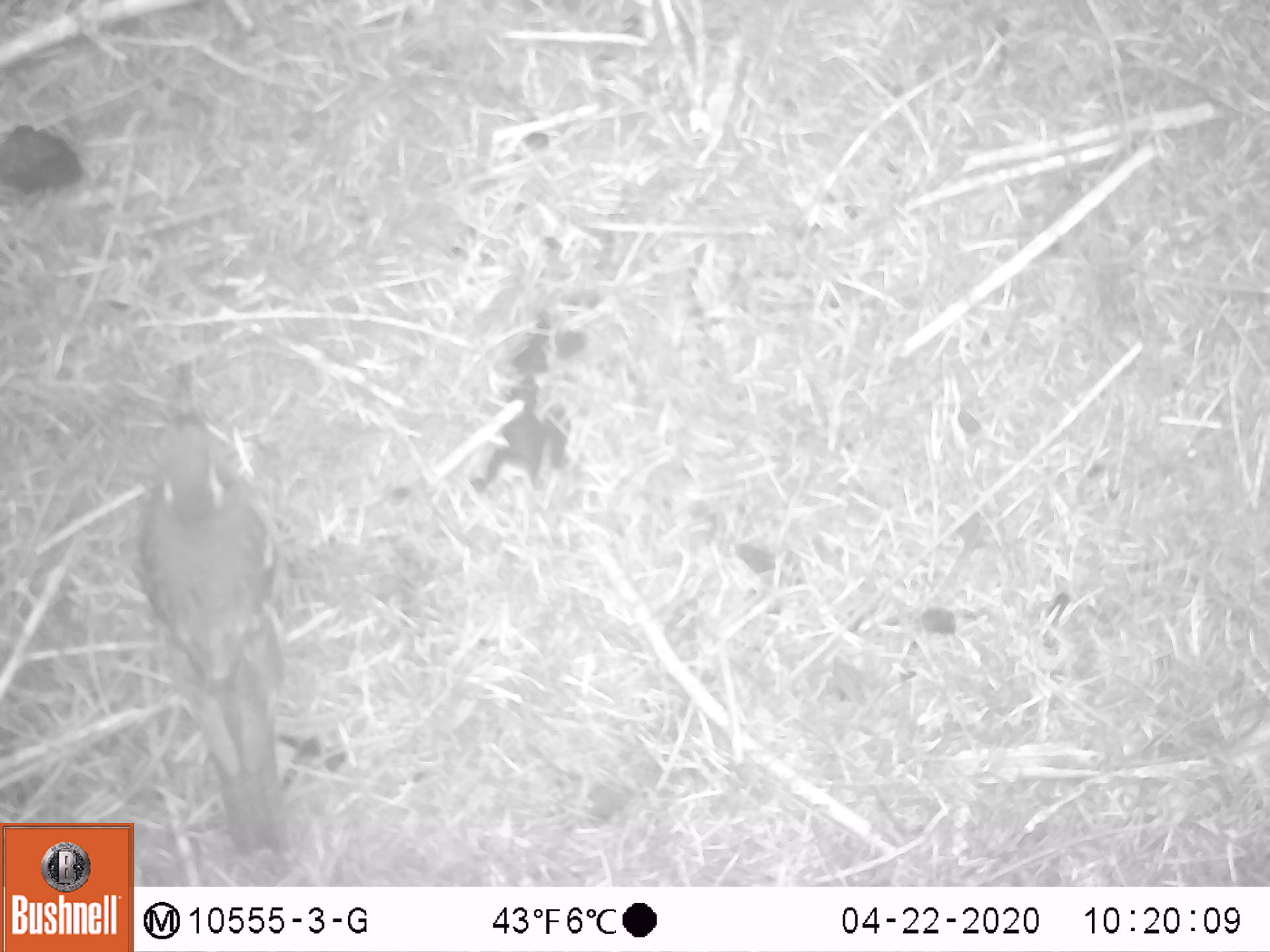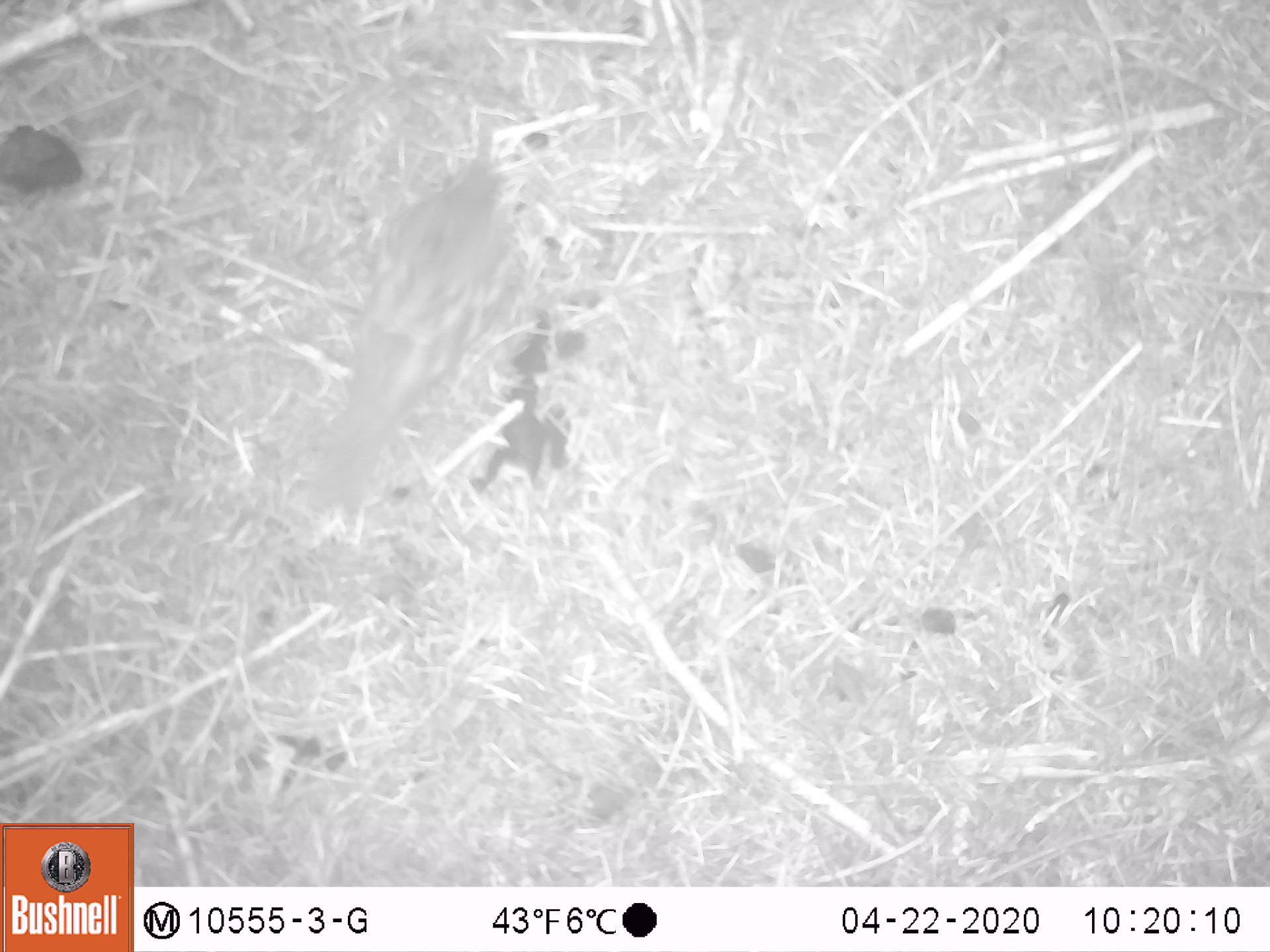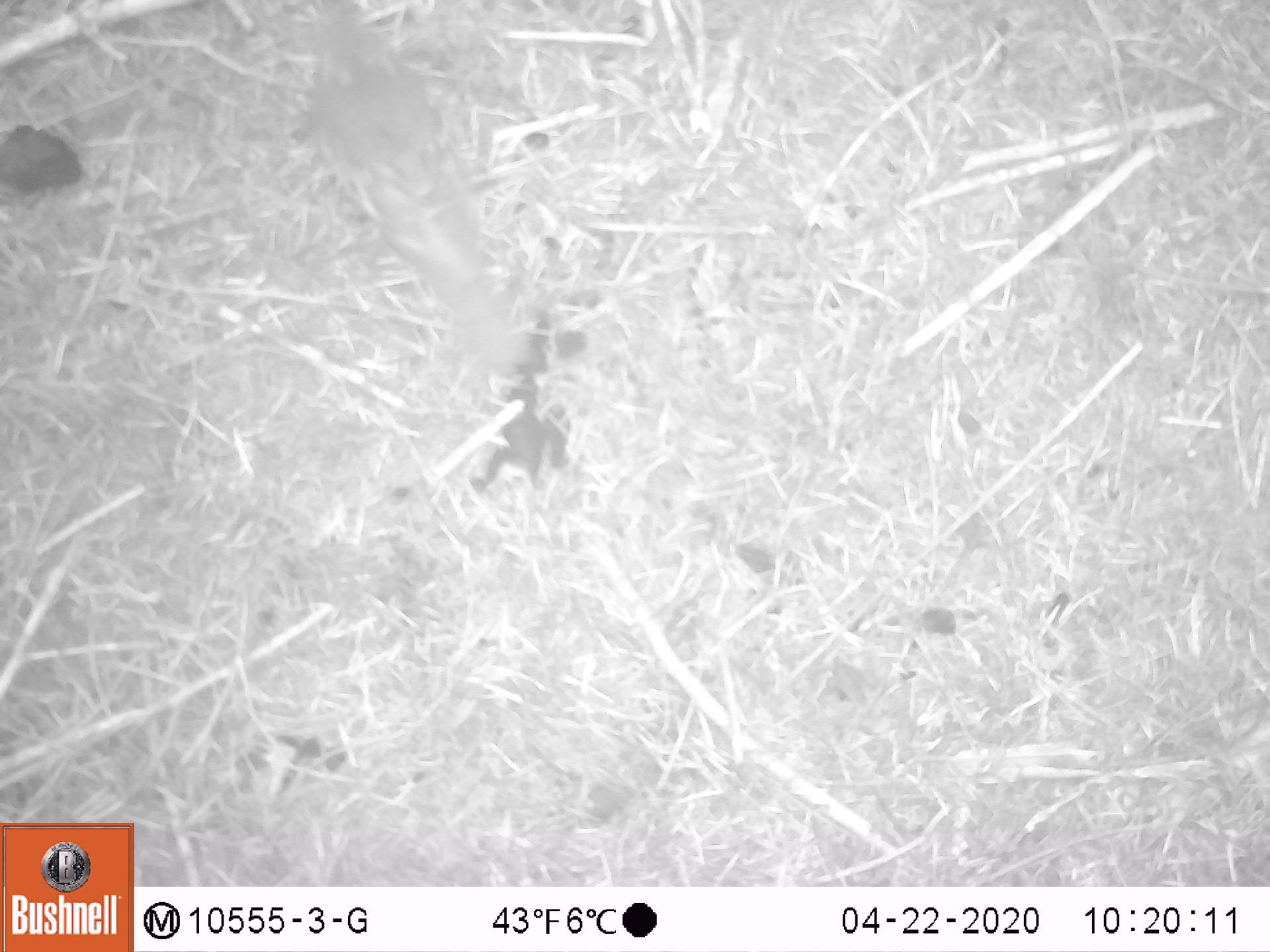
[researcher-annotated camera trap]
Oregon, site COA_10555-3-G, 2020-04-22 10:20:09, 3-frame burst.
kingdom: Animalia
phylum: Chordata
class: Aves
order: Passeriformes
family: Turdidae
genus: Ixoreus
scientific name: Ixoreus naevius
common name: varied thrush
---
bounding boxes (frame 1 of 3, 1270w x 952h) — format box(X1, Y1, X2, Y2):
varied thrush: box(138, 385, 302, 853)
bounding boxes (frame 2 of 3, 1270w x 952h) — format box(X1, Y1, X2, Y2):
varied thrush: box(310, 132, 525, 503)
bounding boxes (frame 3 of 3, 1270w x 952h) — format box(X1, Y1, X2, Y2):
varied thrush: box(297, 1, 496, 306)